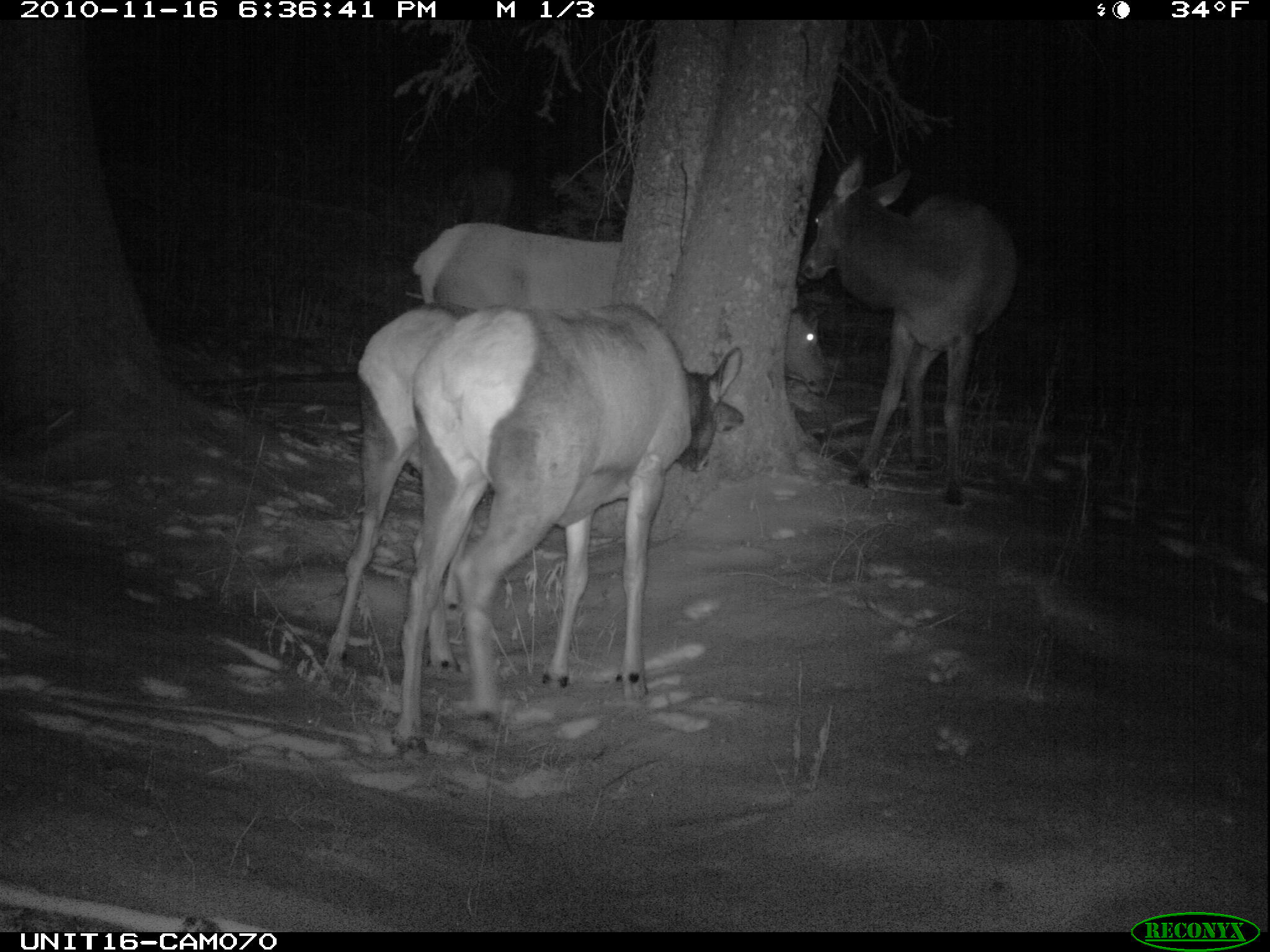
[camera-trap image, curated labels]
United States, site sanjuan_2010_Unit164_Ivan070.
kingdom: Animalia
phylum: Chordata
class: Mammalia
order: Artiodactyla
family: Cervidae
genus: Cervus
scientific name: Cervus elaphus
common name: red deer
Cervus elaphus (red deer).